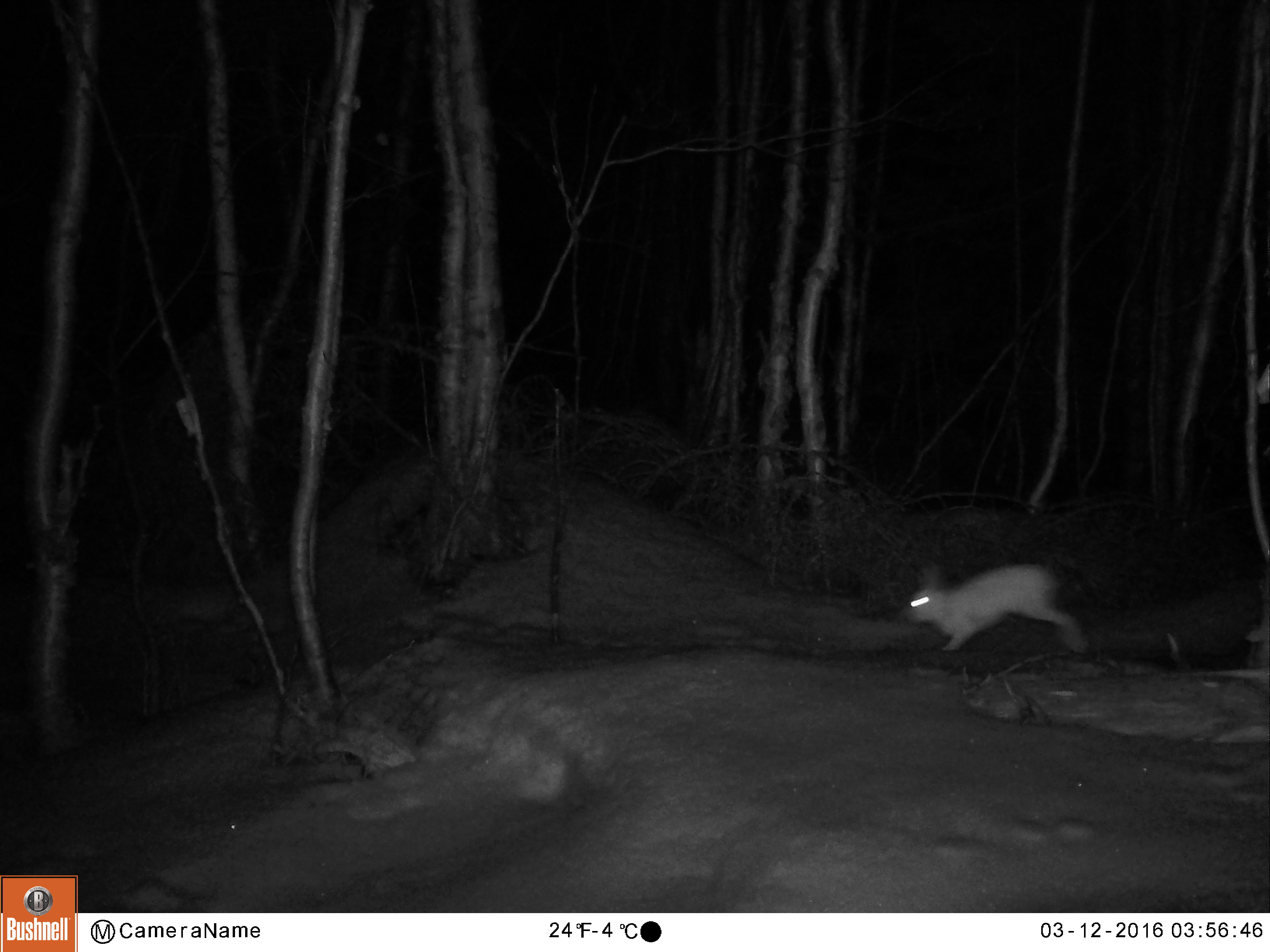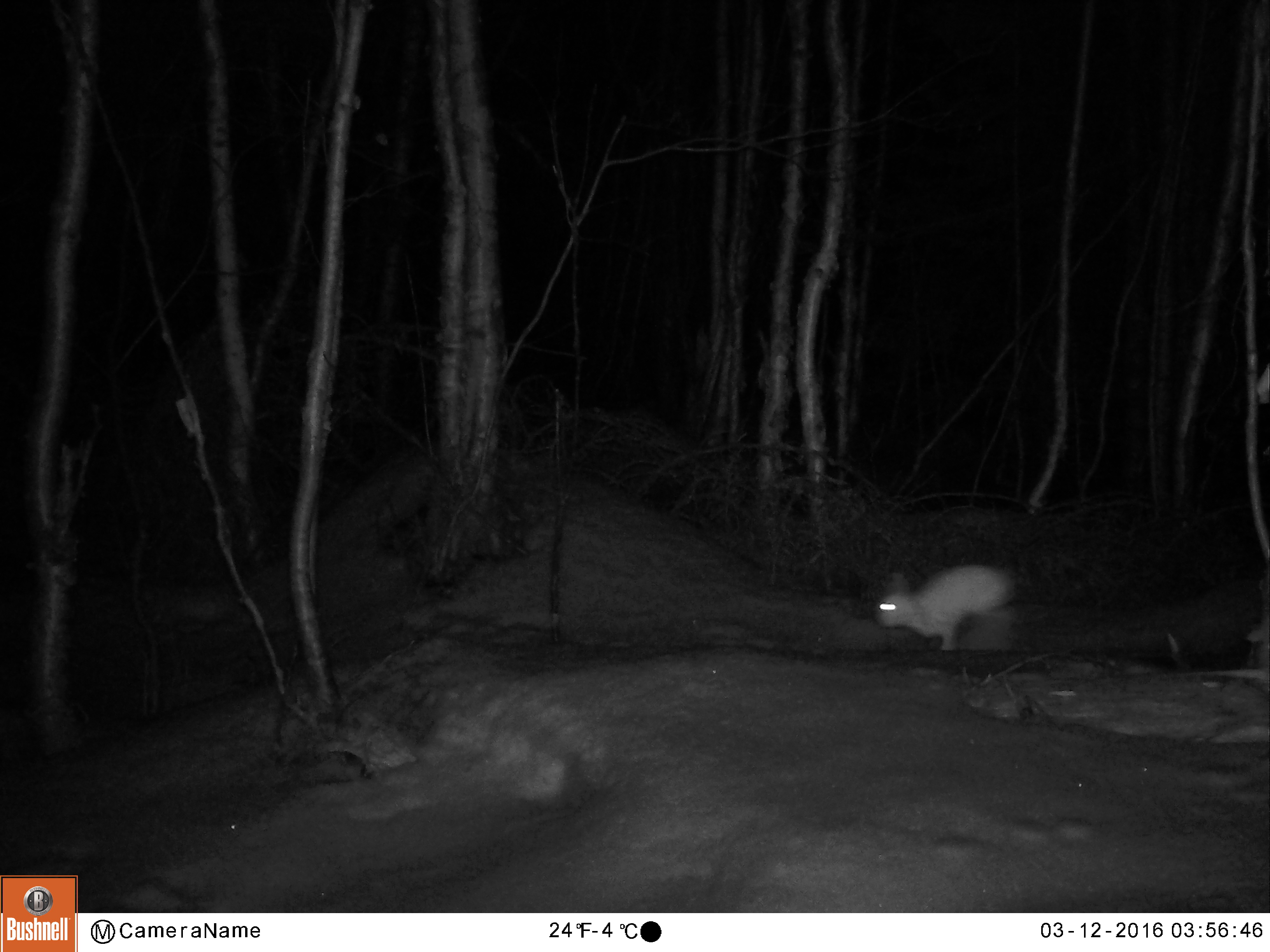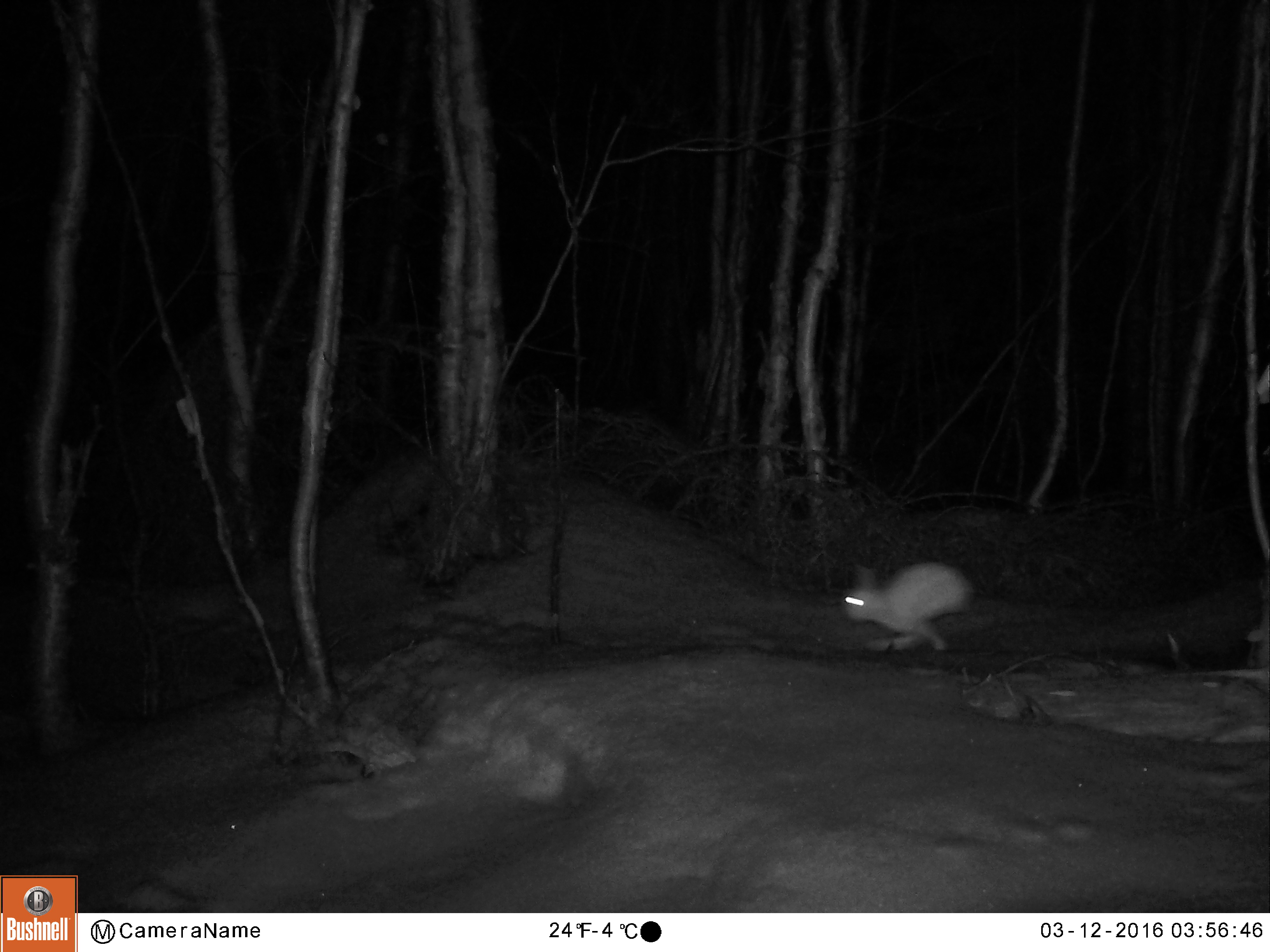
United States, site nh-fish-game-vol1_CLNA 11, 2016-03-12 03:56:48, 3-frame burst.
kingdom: Animalia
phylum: Chordata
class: Mammalia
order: Lagomorpha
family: Leporidae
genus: Lepus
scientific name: Lepus americanus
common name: snowshoe hare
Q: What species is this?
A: Snowshoe hare (Lepus americanus).